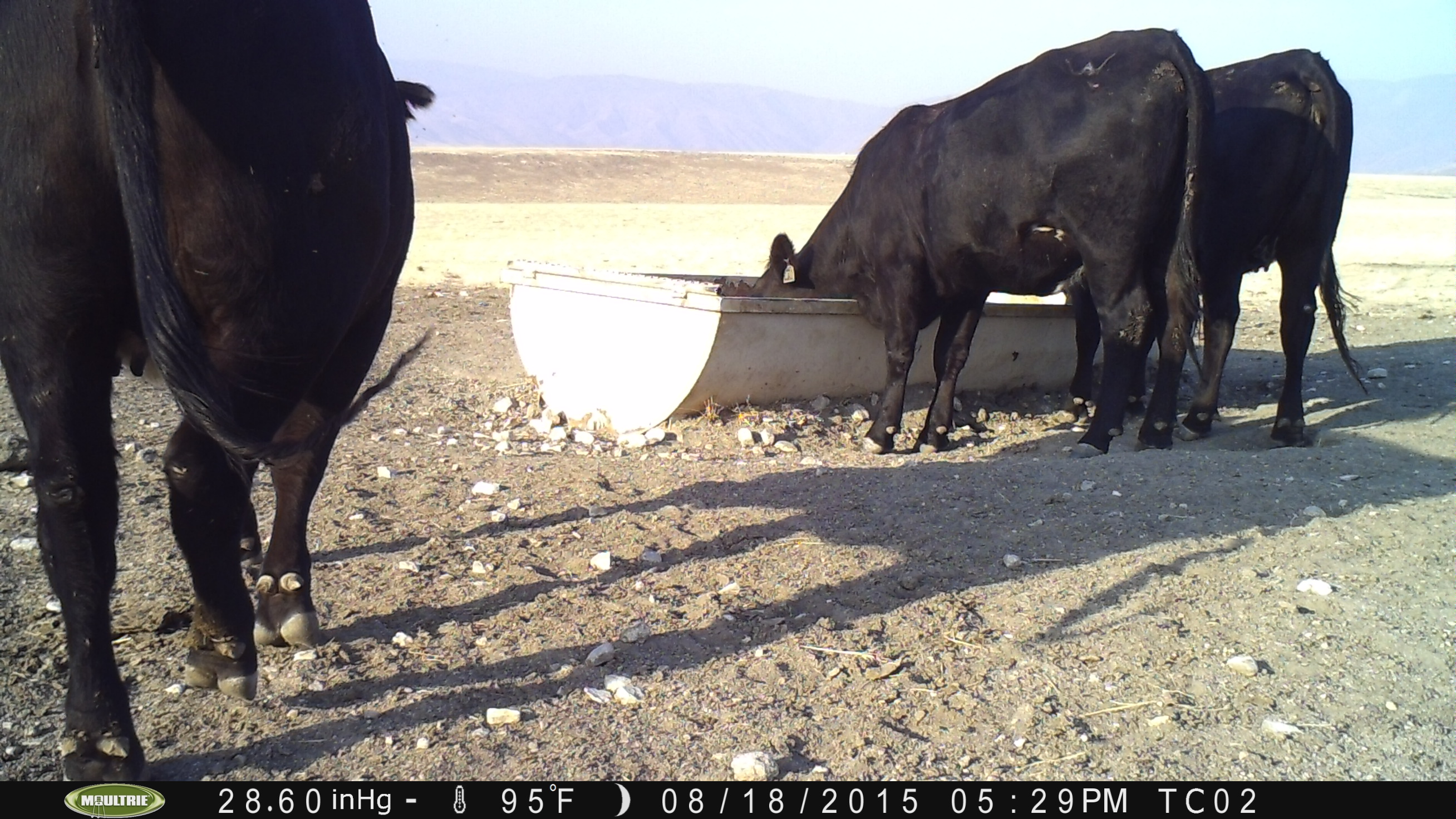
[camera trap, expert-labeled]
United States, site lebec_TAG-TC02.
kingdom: Animalia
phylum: Chordata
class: Mammalia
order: Artiodactyla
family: Bovidae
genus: Bos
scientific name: Bos taurus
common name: domestic cow